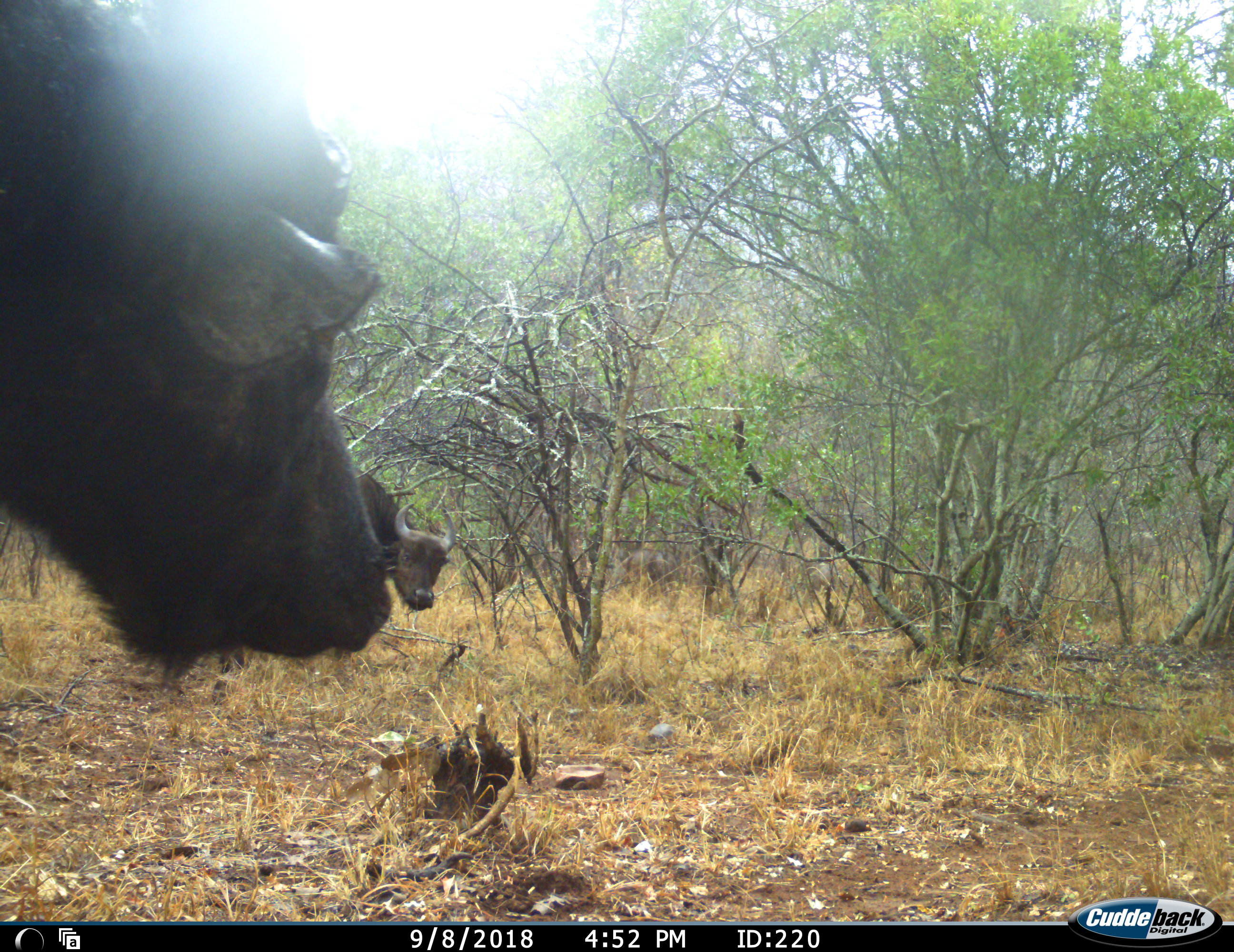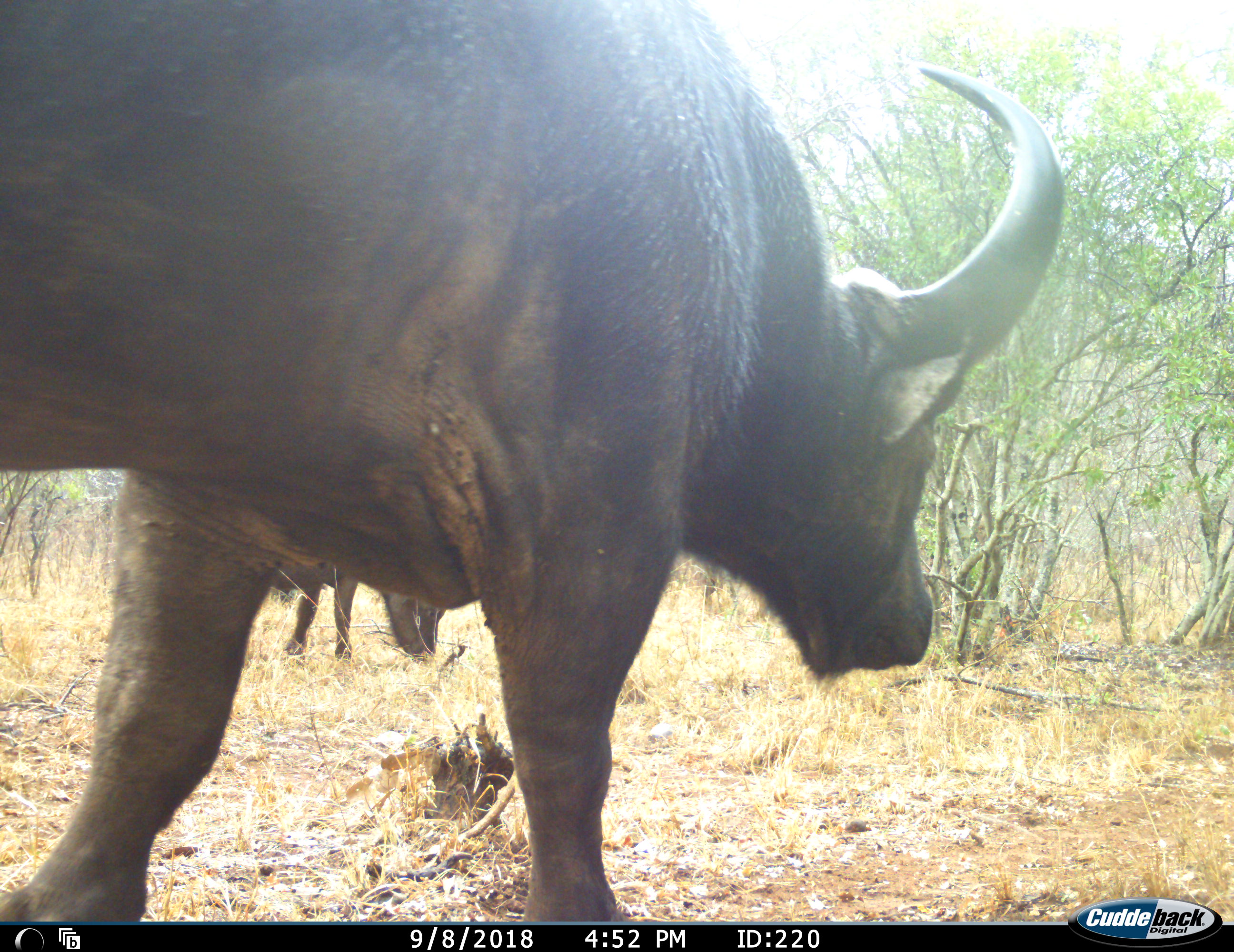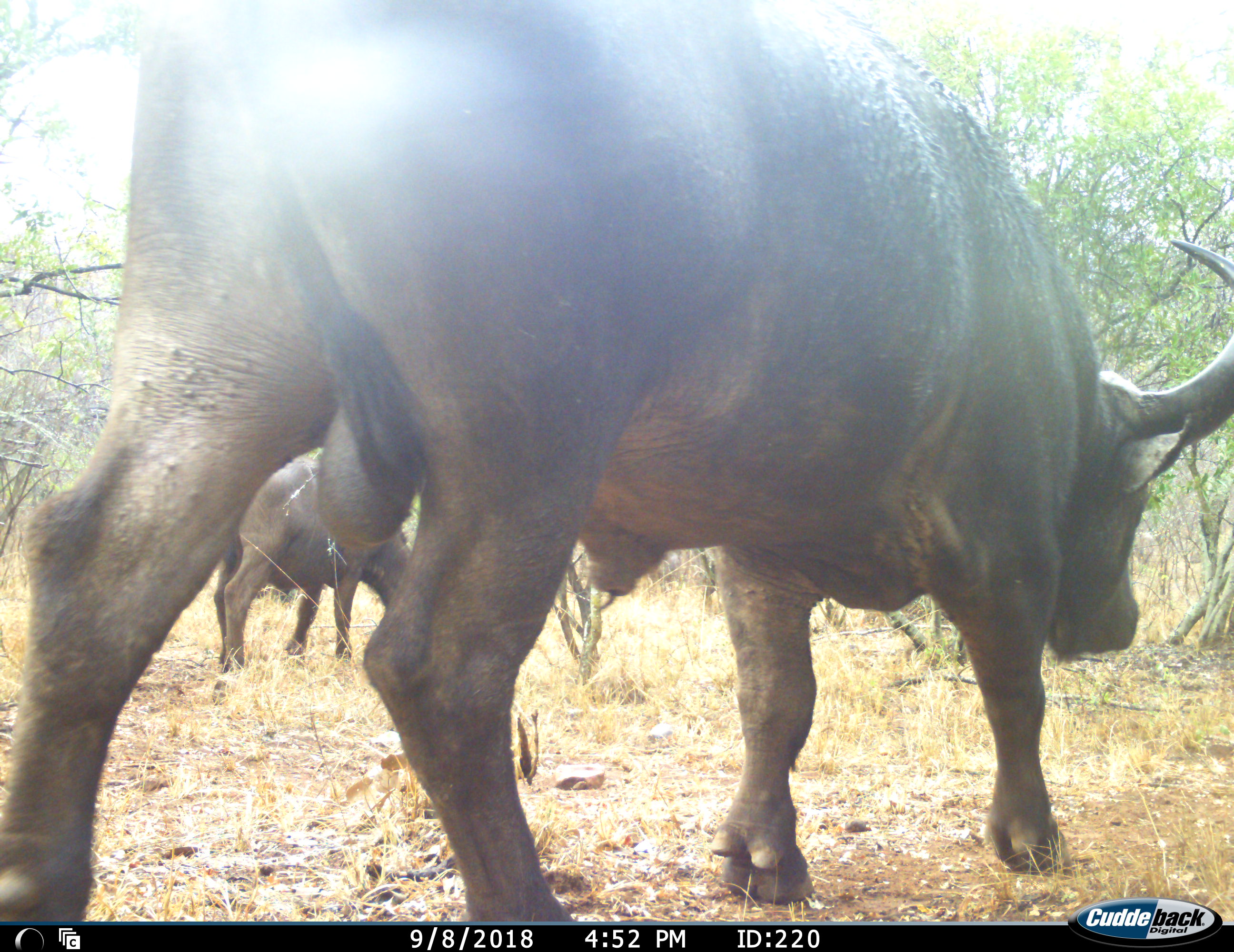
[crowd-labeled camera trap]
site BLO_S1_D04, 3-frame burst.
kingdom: Animalia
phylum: Chordata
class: Mammalia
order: Artiodactyla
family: Bovidae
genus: Syncerus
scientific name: Syncerus caffer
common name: african buffalo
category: buffalo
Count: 2.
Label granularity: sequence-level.